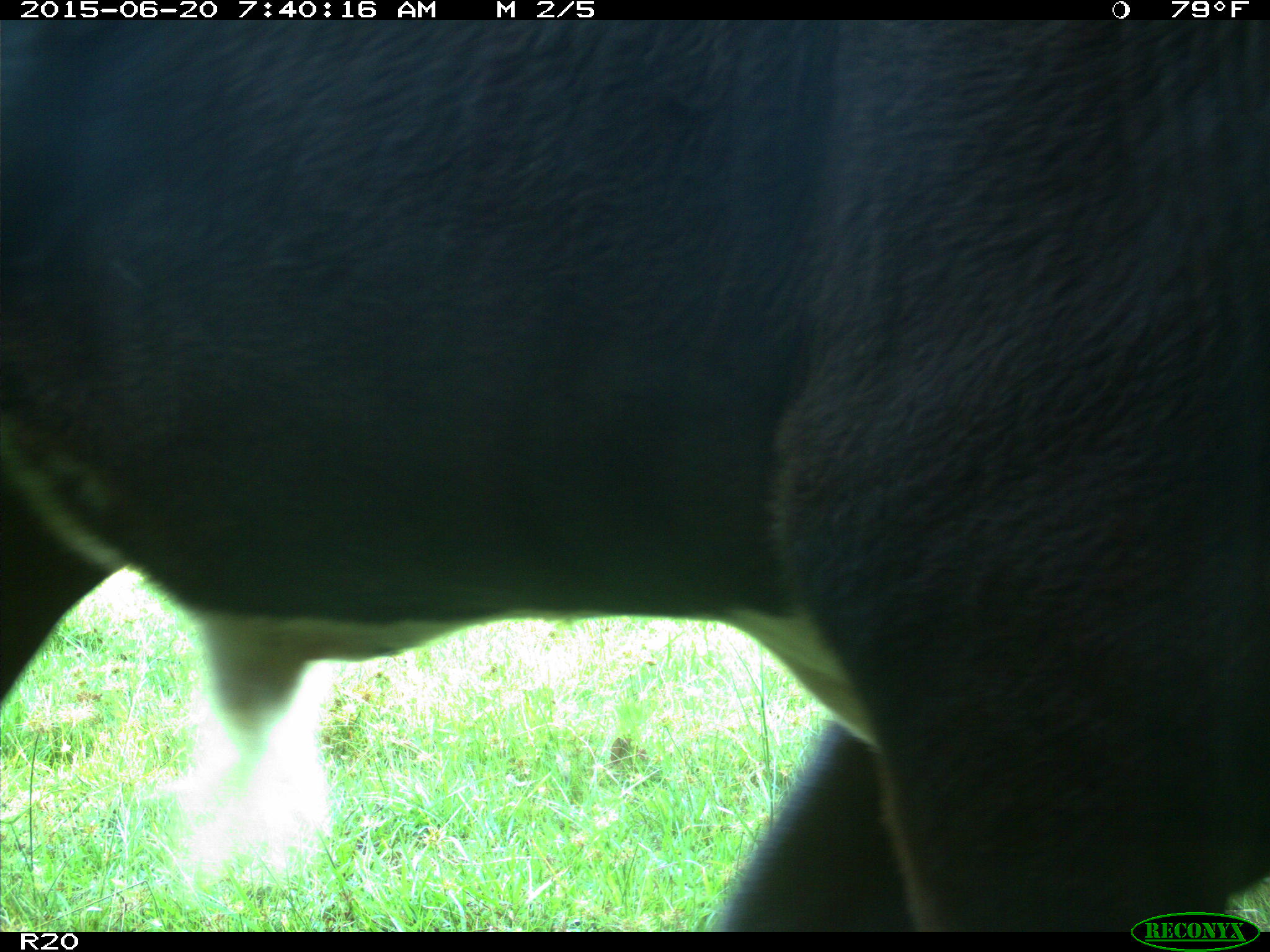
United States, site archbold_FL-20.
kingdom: Animalia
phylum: Chordata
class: Mammalia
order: Artiodactyla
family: Bovidae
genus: Bos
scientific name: Bos taurus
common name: domestic cow